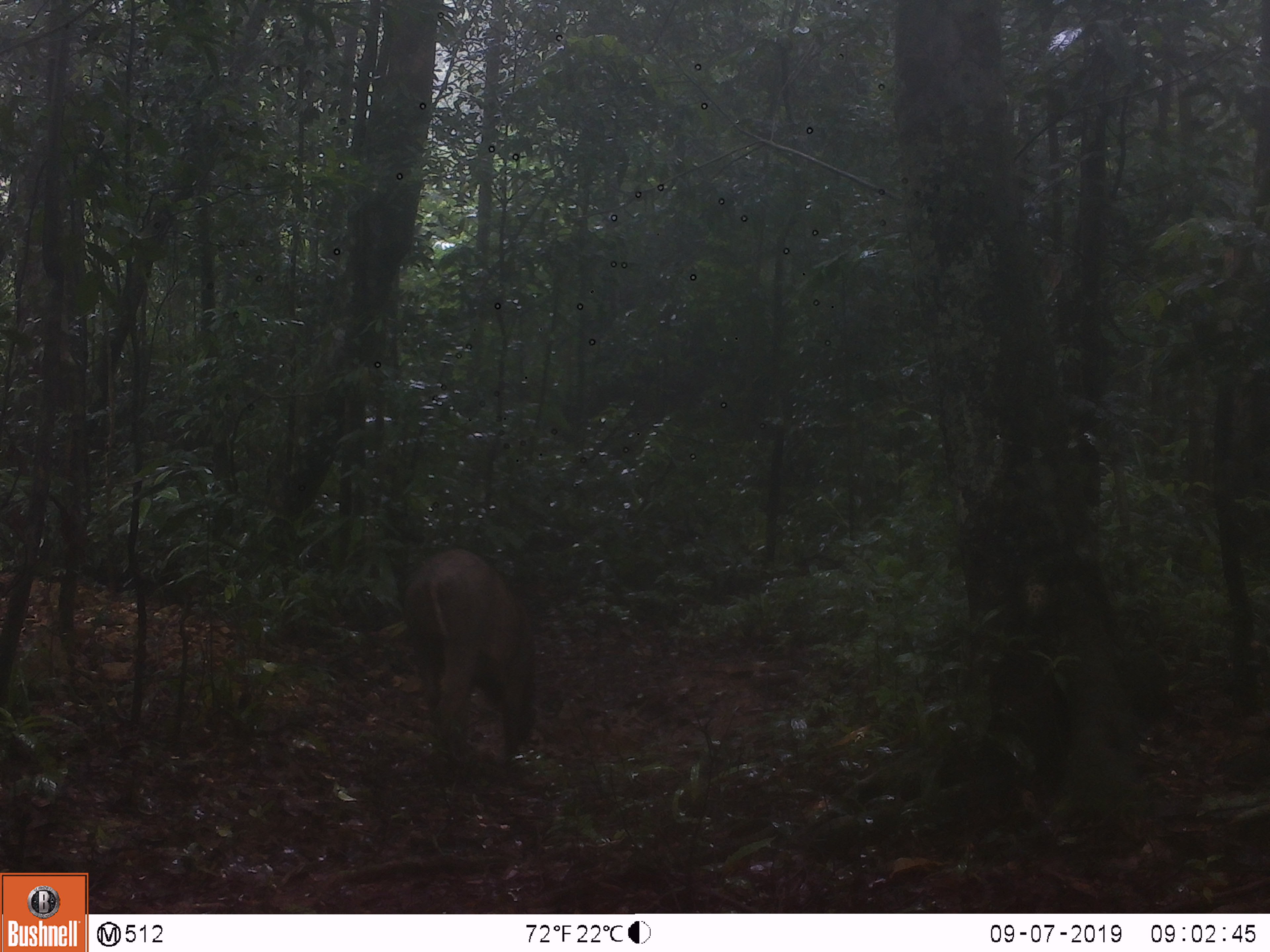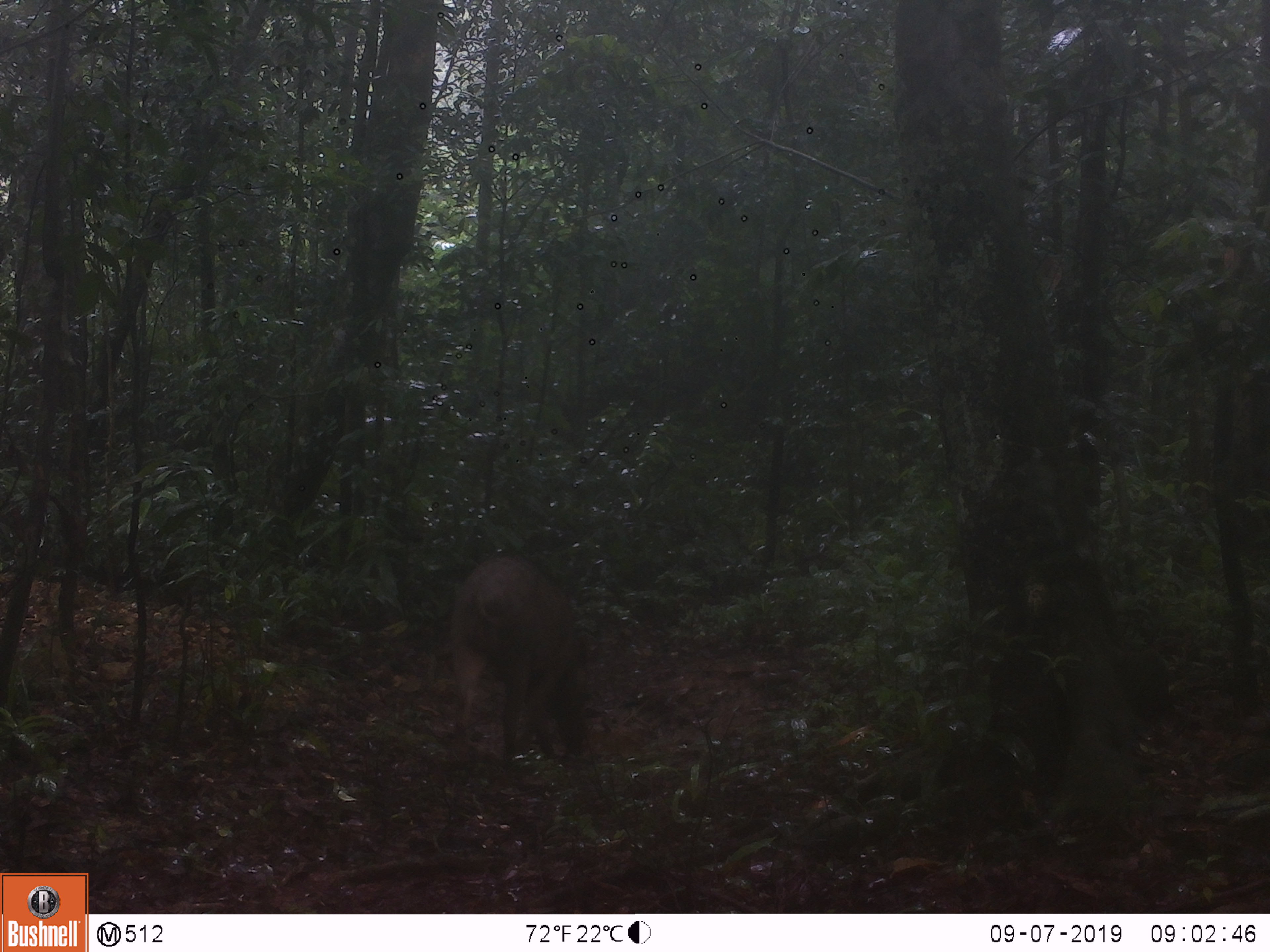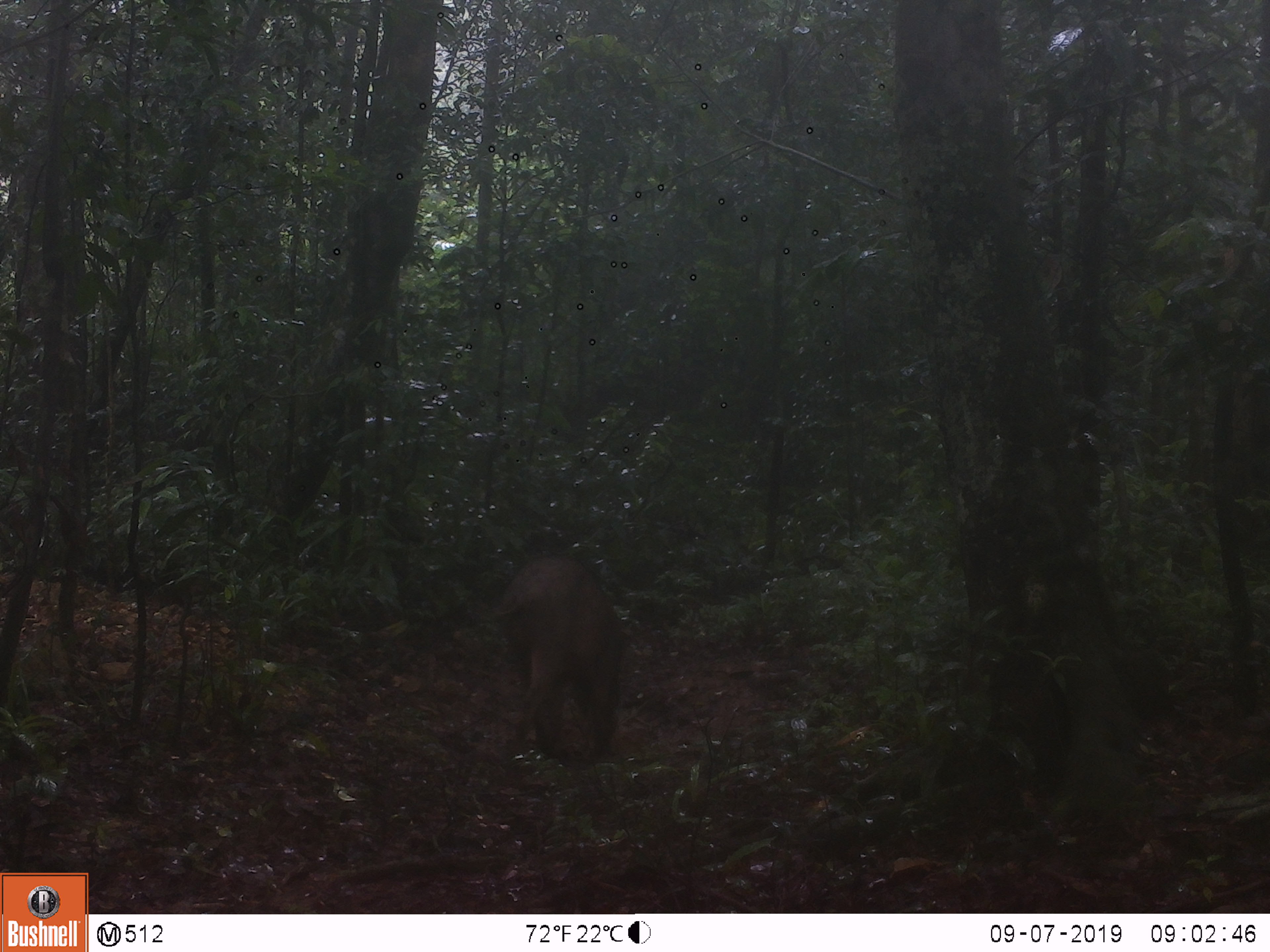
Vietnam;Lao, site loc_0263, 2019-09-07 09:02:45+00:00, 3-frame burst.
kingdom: Animalia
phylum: Chordata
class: Mammalia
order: Artiodactyla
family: Suidae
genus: Sus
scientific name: Sus scrofa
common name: eurasian wild pig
Eurasian wild pig (Sus scrofa). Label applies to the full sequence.